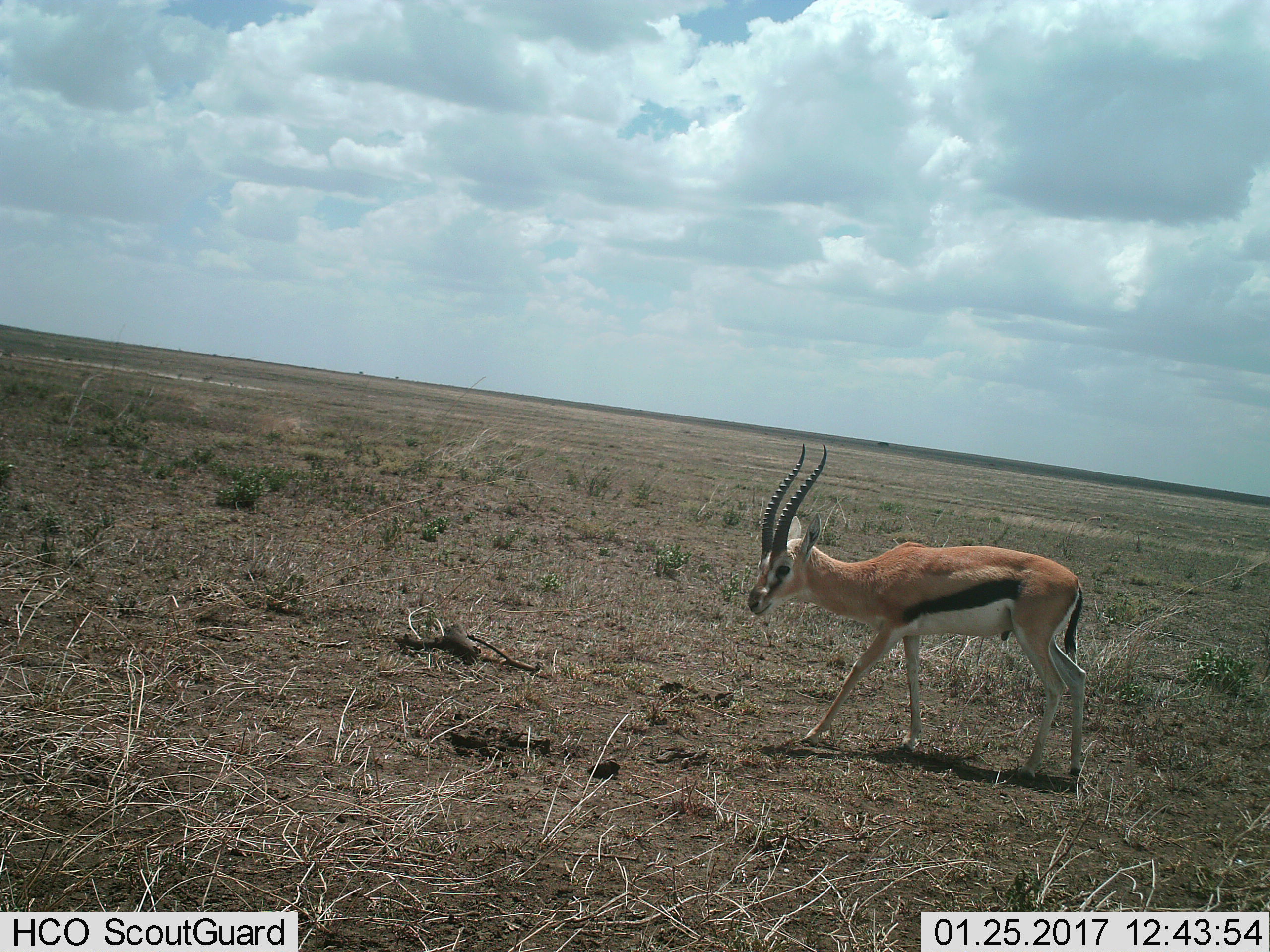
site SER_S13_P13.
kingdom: Animalia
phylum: Chordata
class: Mammalia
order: Artiodactyla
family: Bovidae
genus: Eudorcas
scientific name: Eudorcas thomsonii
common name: thomson's gazelle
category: gazellethomsons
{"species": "gazellethomsons (thomson's gazelle) (Eudorcas thomsonii)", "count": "1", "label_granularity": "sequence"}